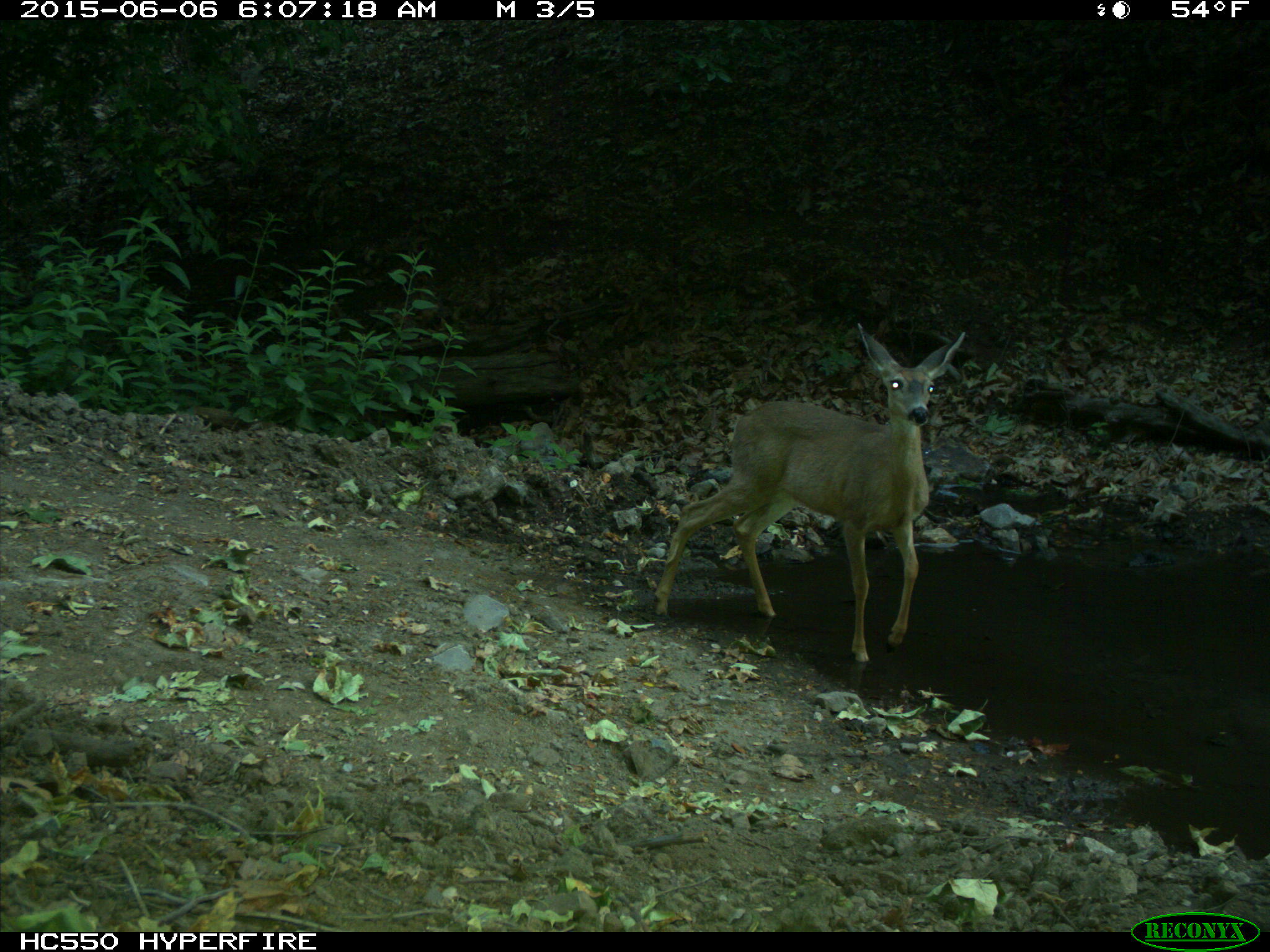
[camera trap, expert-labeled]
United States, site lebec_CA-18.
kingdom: Animalia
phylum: Chordata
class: Mammalia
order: Artiodactyla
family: Cervidae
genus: Odocoileus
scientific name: Odocoileus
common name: deer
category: unidentified deer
Unidentified deer (deer) (Odocoileus).